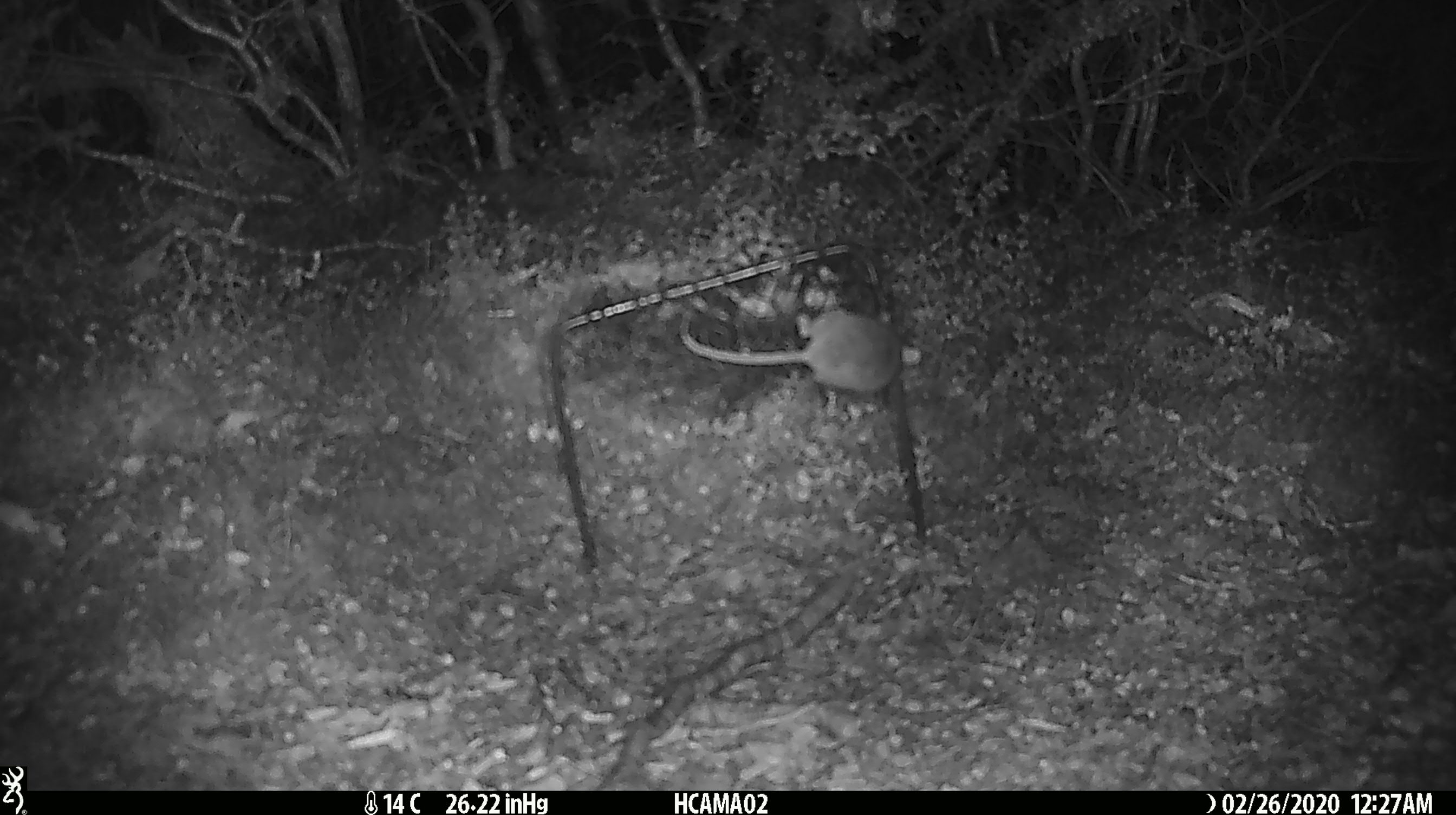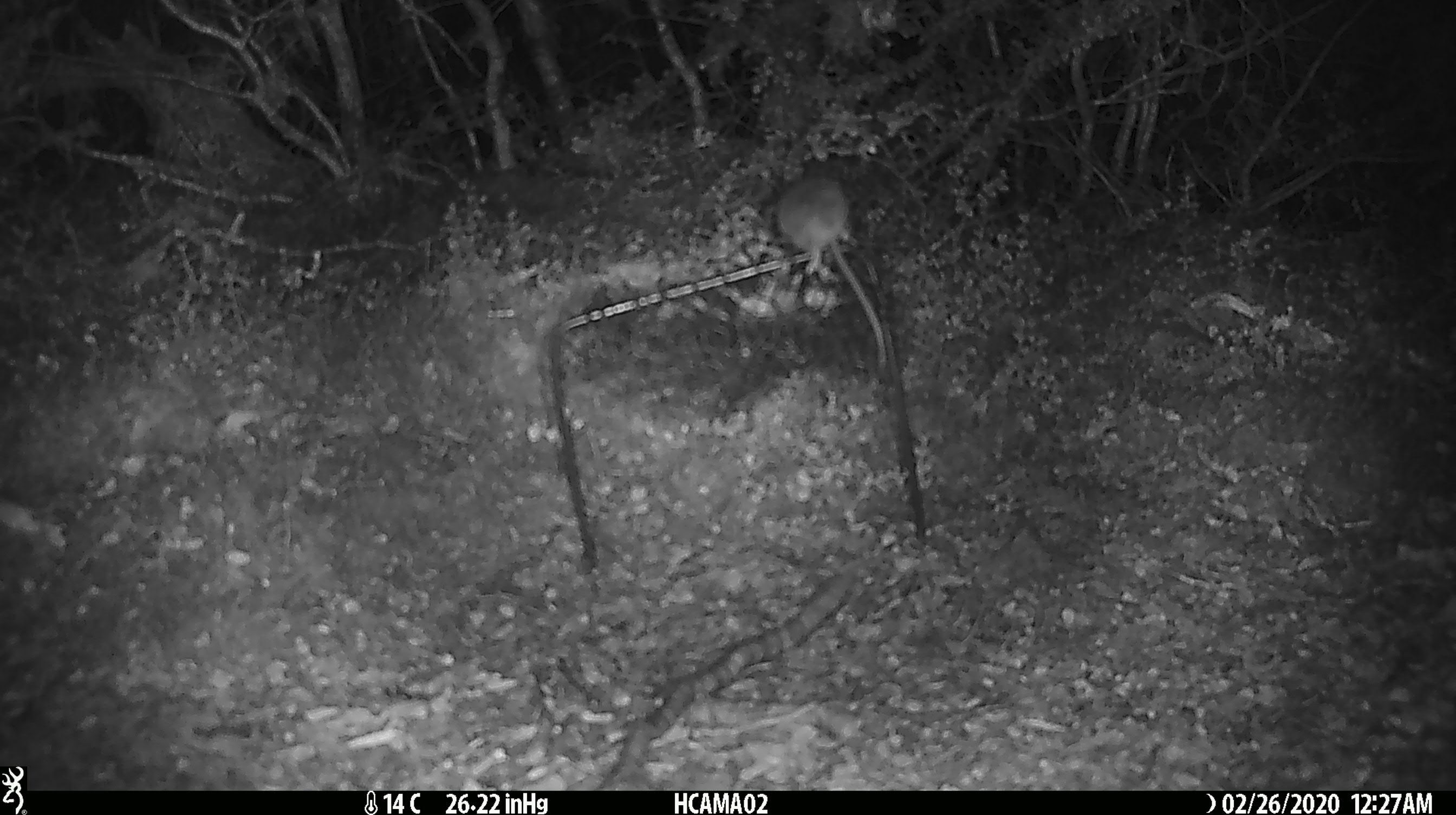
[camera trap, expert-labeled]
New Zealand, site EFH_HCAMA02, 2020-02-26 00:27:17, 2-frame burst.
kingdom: Animalia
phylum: Chordata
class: Mammalia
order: Rodentia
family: Muridae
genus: Mus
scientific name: Mus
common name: mouse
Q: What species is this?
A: Mouse (Mus).